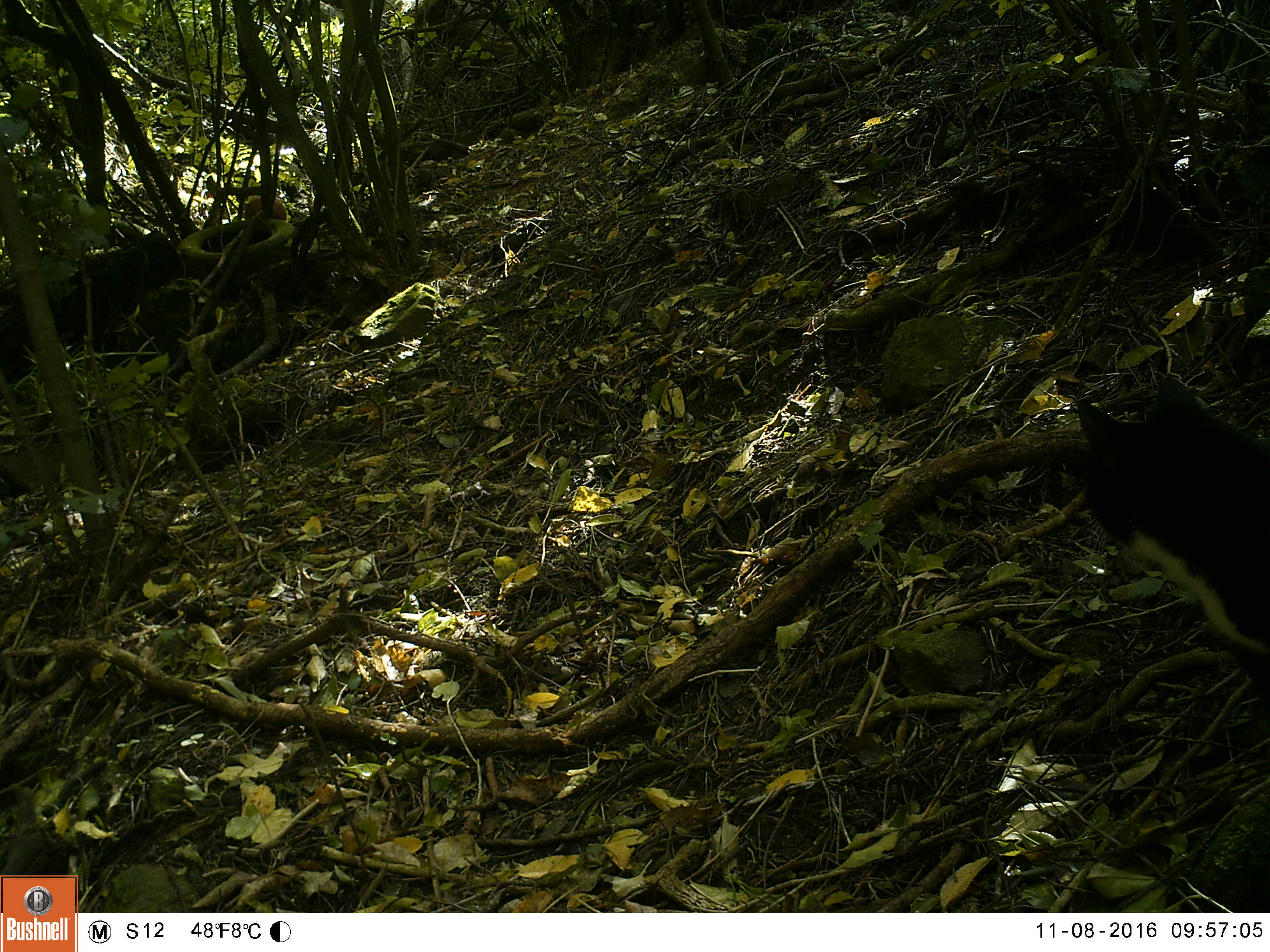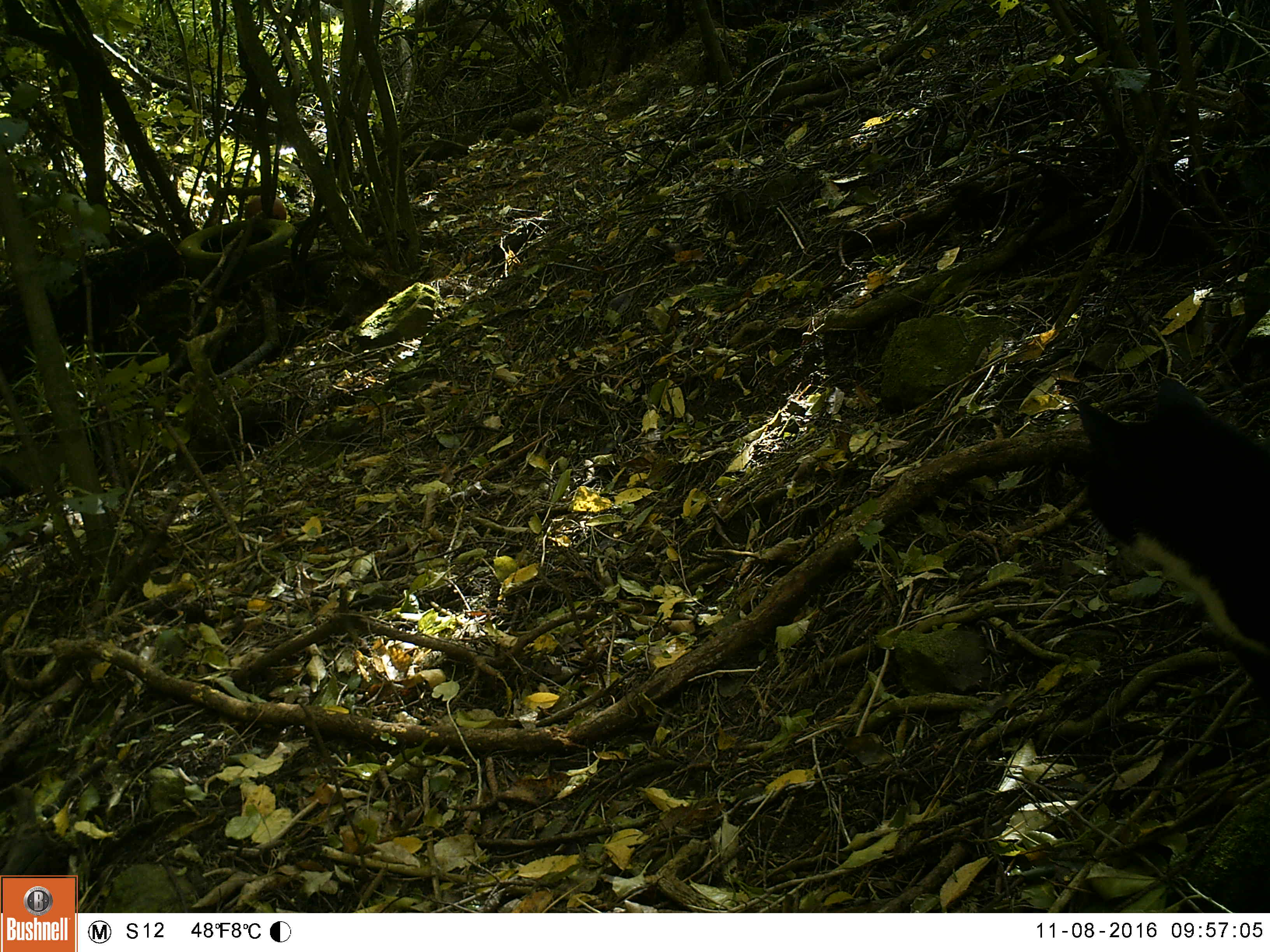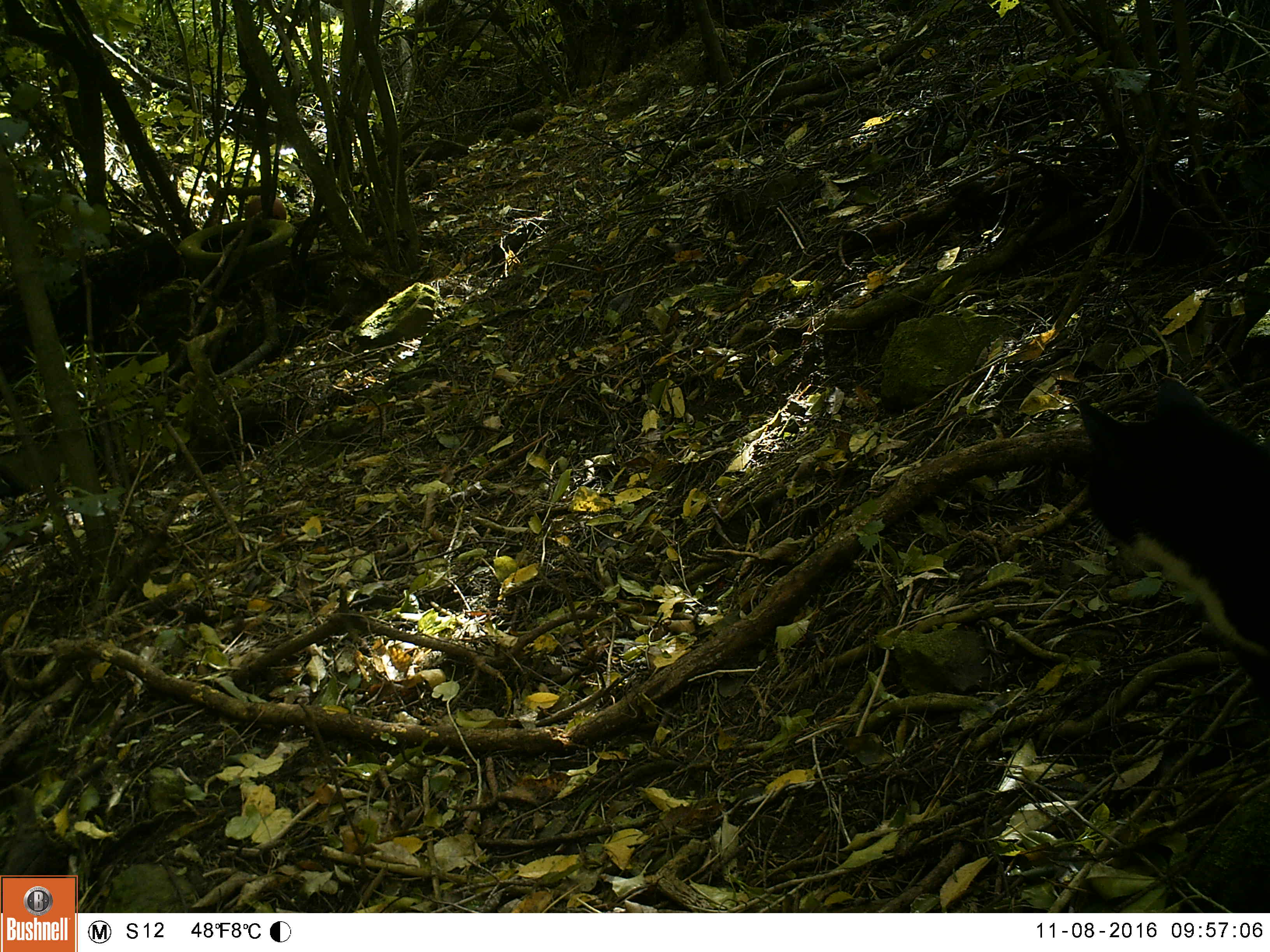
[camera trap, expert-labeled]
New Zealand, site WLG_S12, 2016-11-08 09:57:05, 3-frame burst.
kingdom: Animalia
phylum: Chordata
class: Mammalia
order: Carnivora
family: Felidae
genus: Felis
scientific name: Felis catus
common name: domestic cat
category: cat